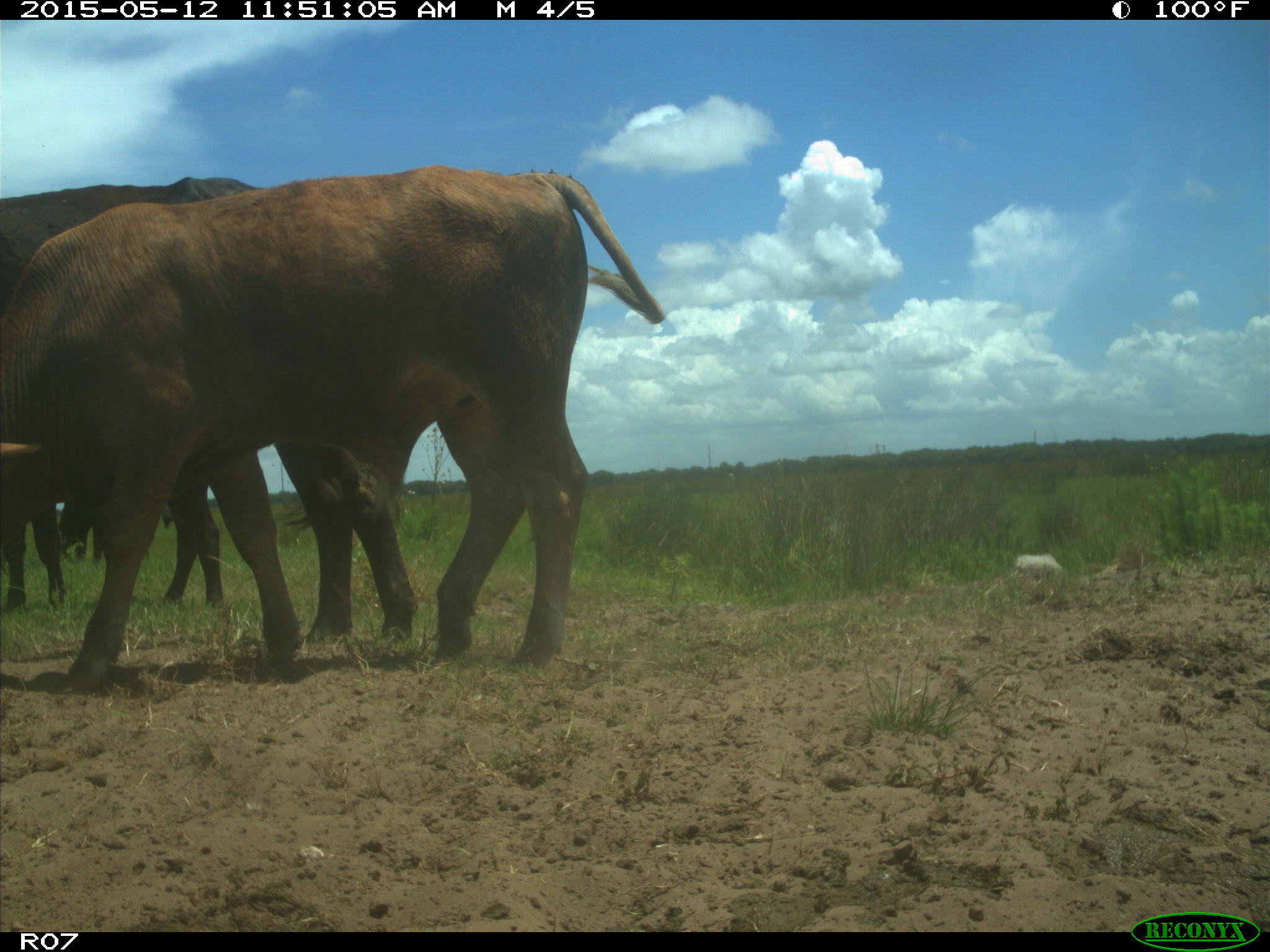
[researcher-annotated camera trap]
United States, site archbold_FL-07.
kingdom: Animalia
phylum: Chordata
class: Mammalia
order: Artiodactyla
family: Bovidae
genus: Bos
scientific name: Bos taurus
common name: domestic cow